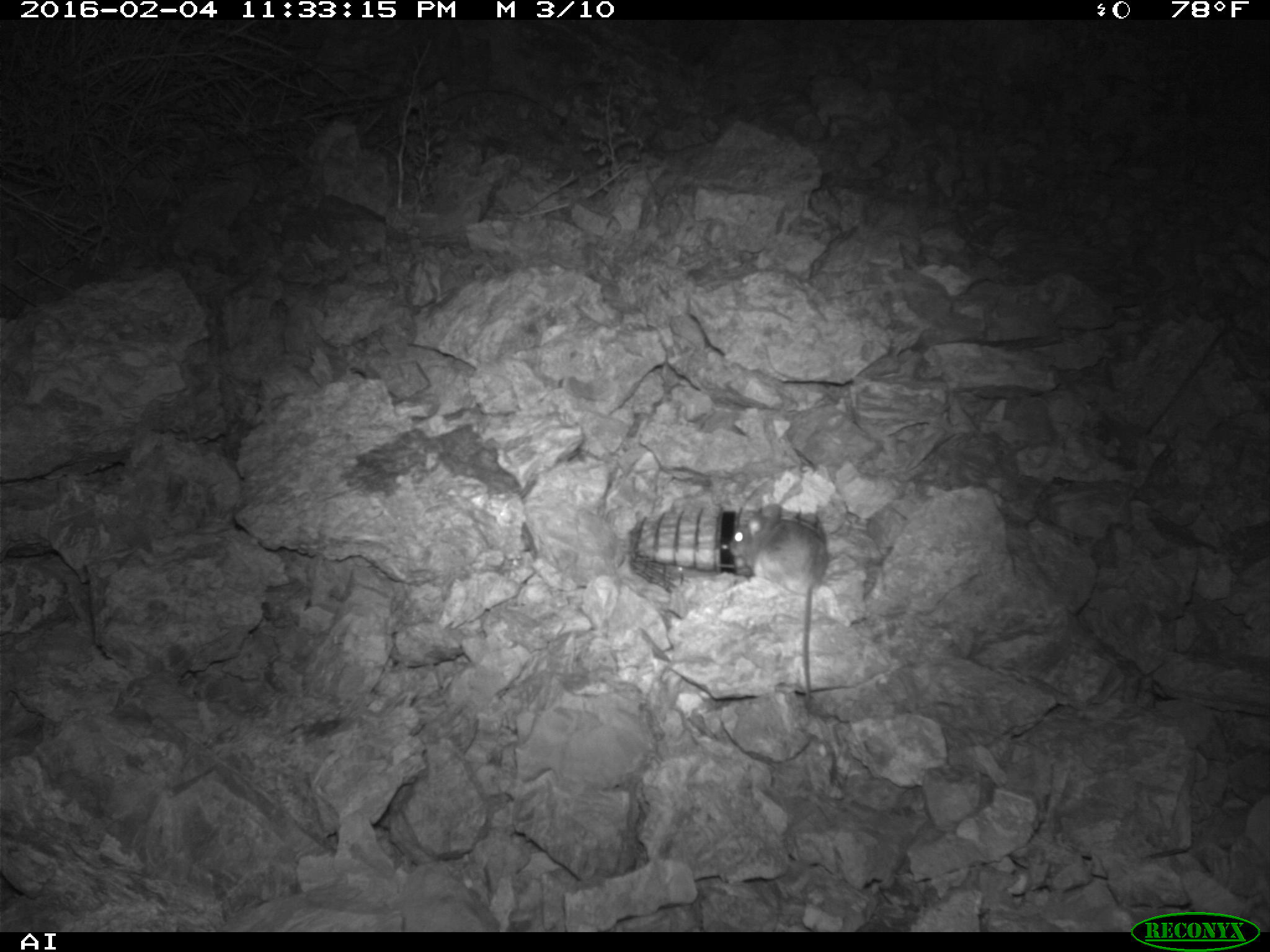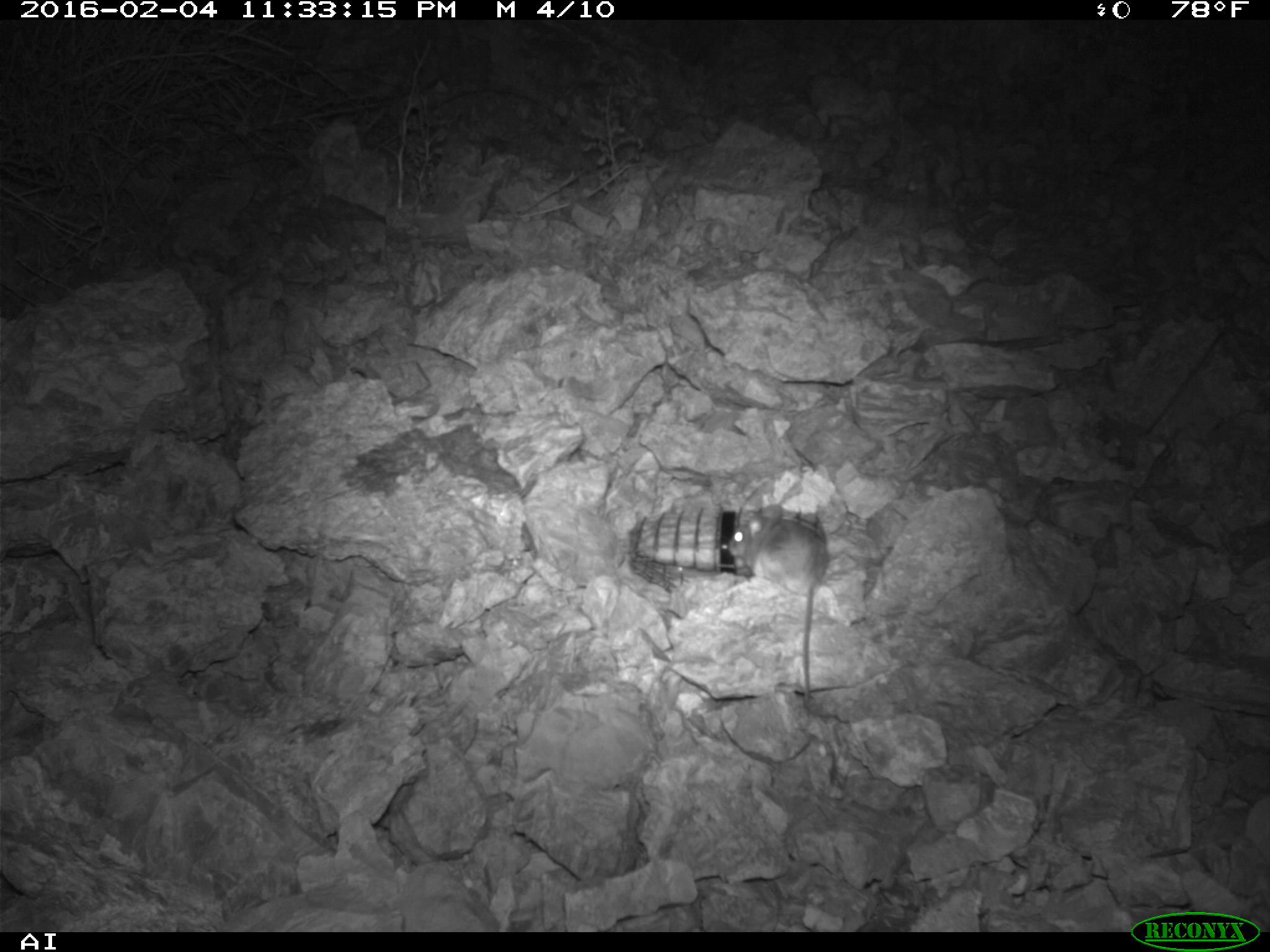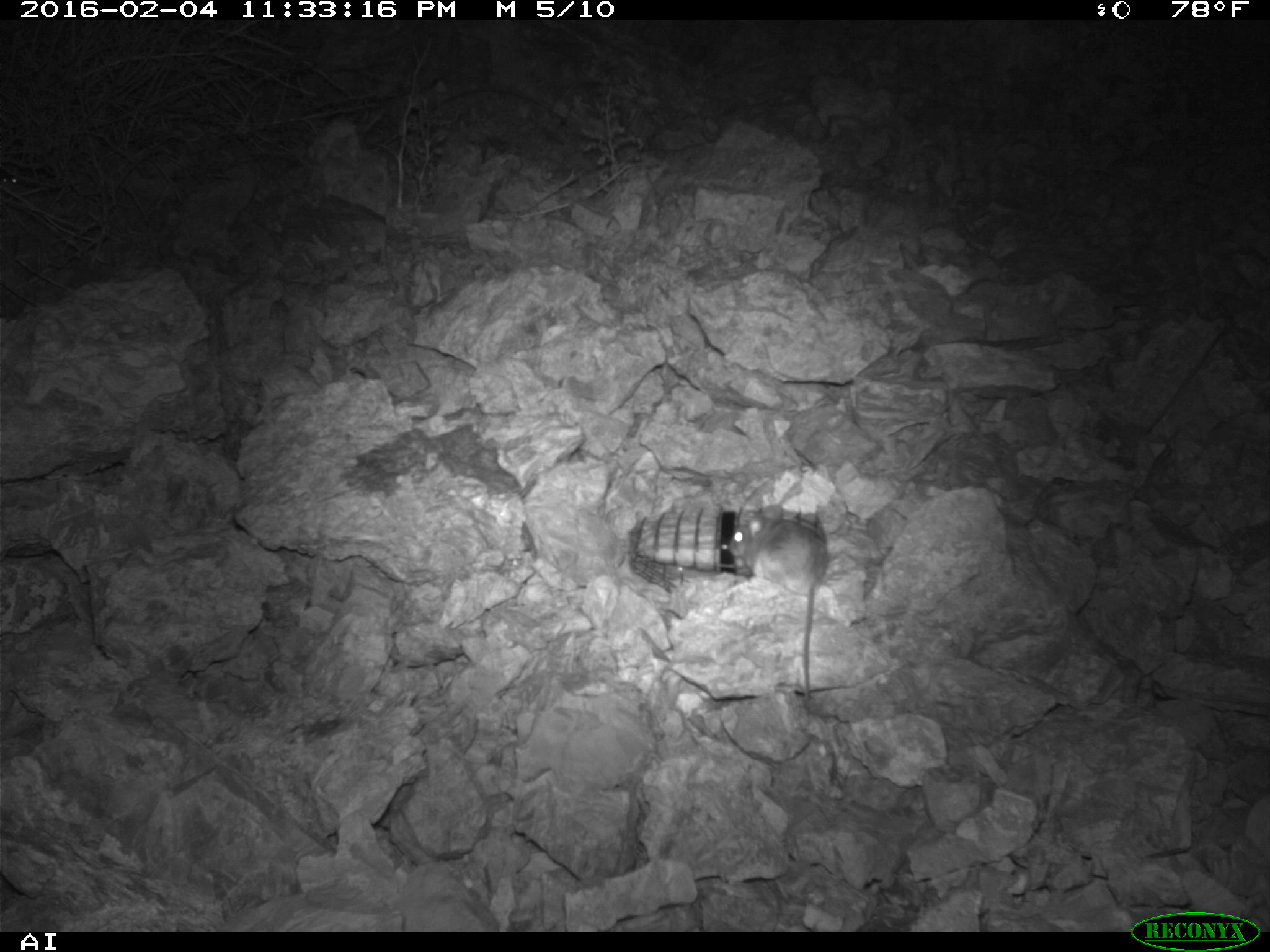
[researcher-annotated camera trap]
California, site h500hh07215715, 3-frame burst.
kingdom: Animalia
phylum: Chordata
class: Mammalia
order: Rodentia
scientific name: Rodentia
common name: rodent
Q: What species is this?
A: Rodent (Rodentia).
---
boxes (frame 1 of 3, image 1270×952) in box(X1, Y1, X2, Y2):
rodent: box(725, 504, 830, 704)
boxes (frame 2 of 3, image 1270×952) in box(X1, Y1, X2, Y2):
rodent: box(728, 504, 828, 702)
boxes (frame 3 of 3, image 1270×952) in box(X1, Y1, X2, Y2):
rodent: box(727, 504, 827, 701)